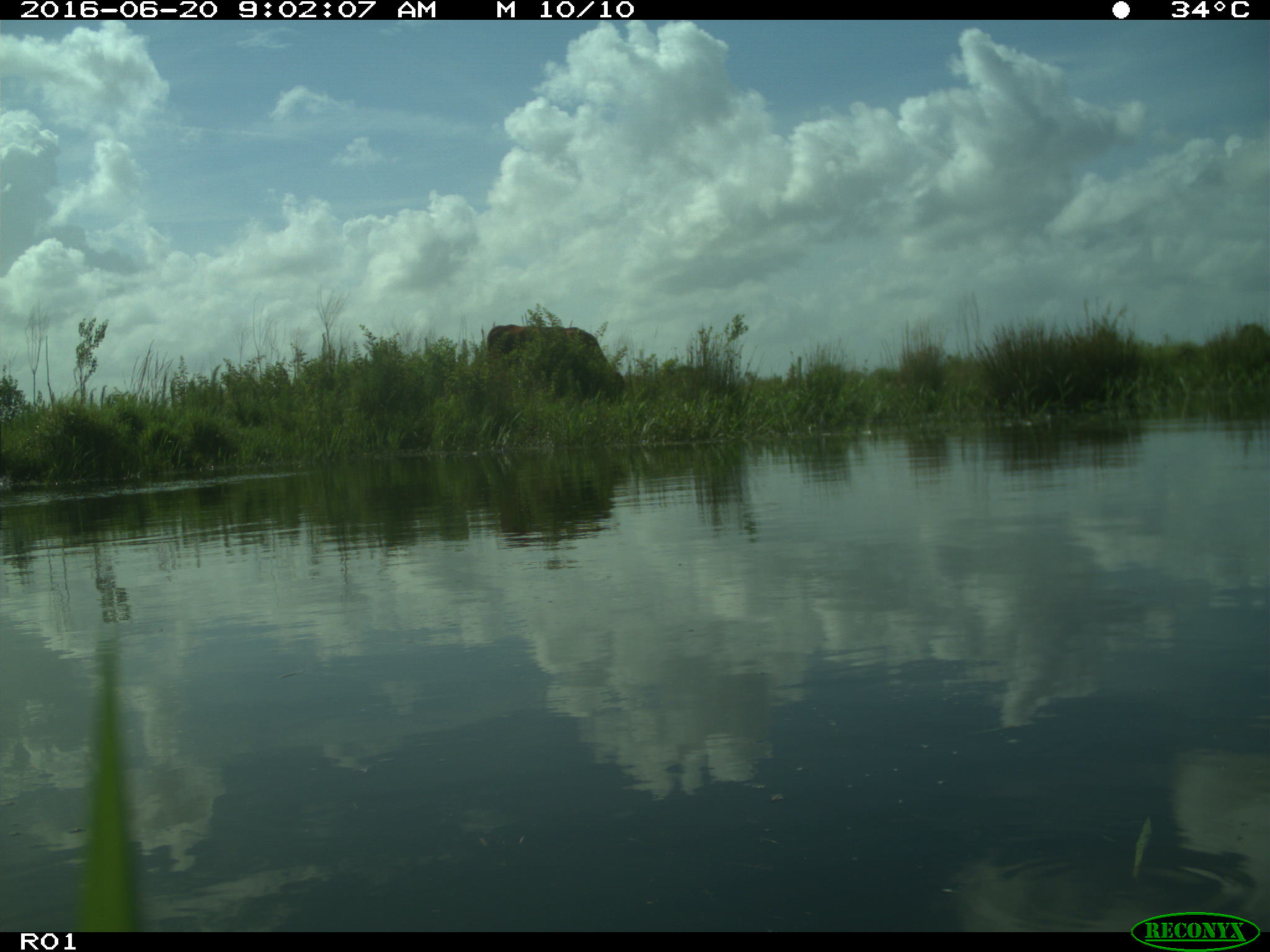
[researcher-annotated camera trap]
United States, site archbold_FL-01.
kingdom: Animalia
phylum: Chordata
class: Mammalia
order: Artiodactyla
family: Bovidae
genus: Bos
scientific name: Bos taurus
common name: domestic cow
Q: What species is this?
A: Bos taurus (domestic cow).